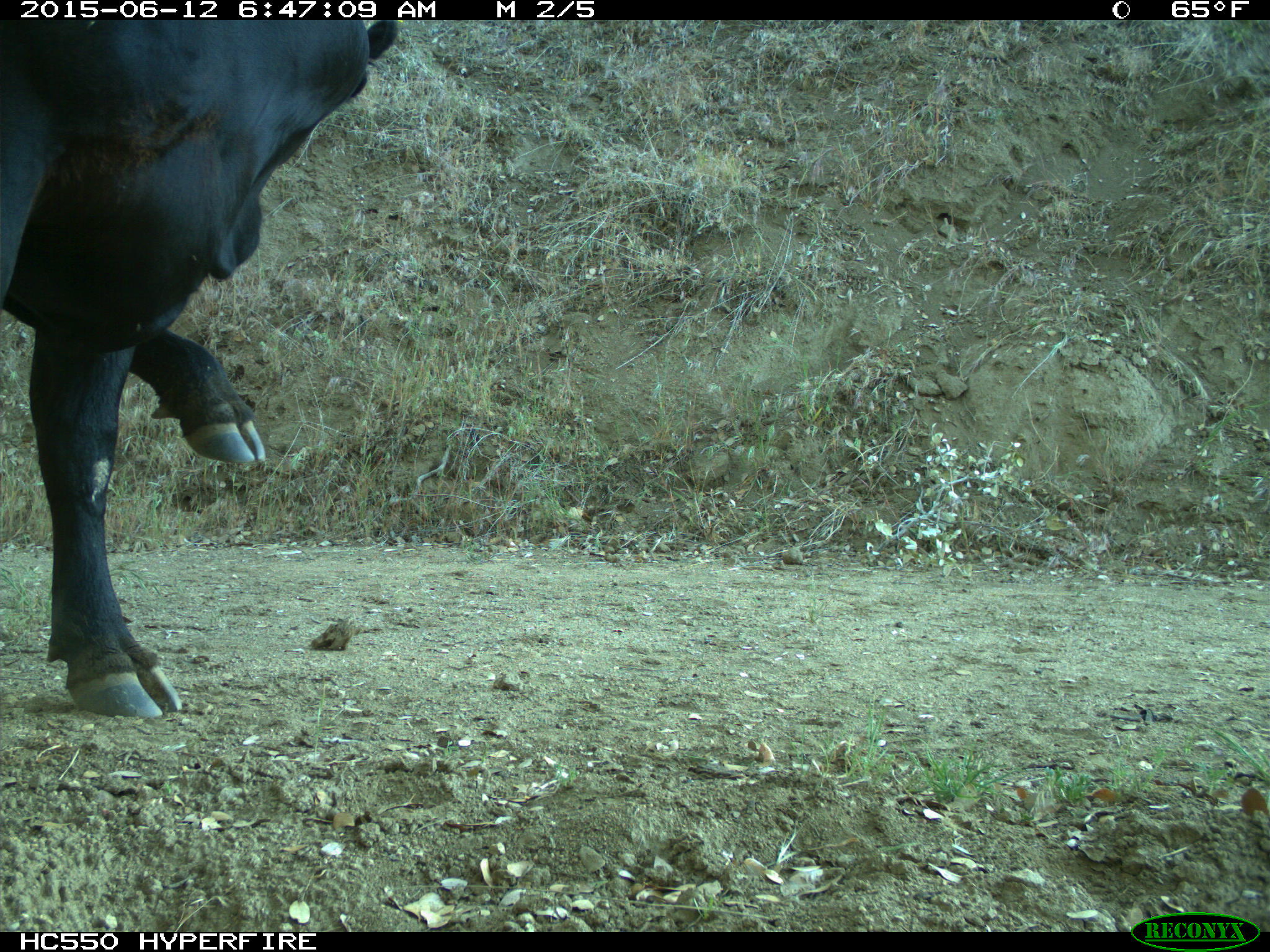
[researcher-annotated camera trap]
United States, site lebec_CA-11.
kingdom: Animalia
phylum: Chordata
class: Mammalia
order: Artiodactyla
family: Bovidae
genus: Bos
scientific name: Bos taurus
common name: domestic cow